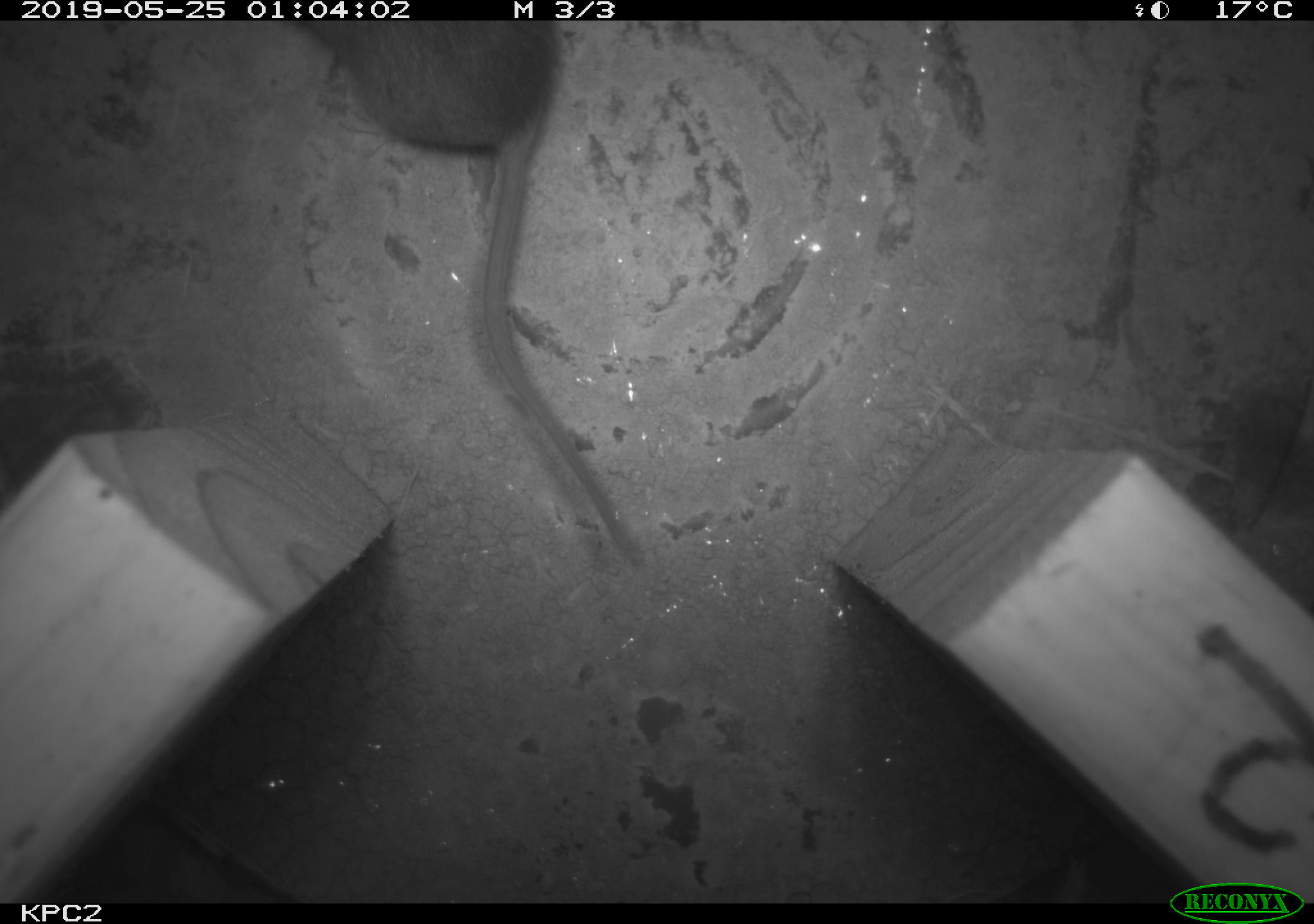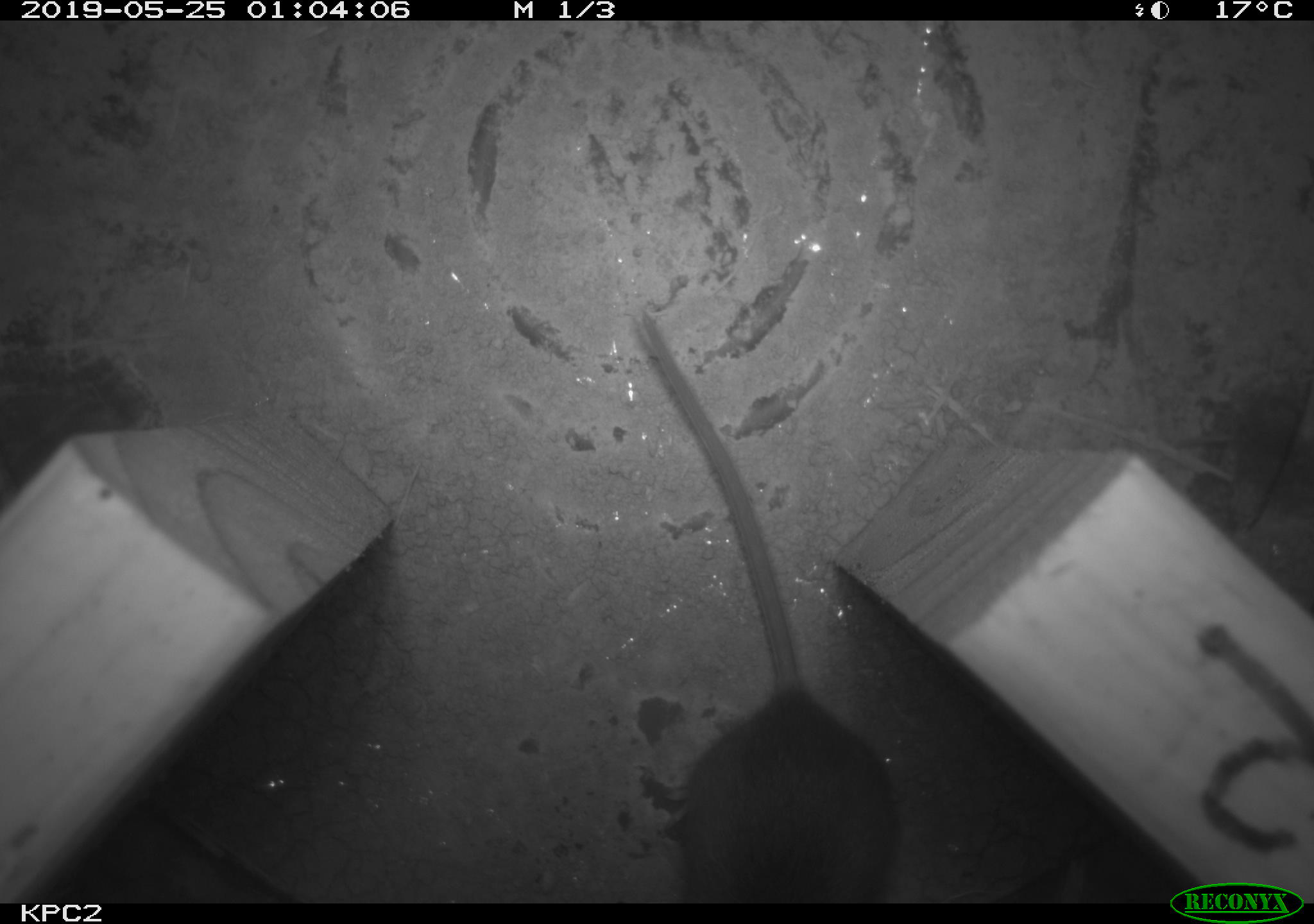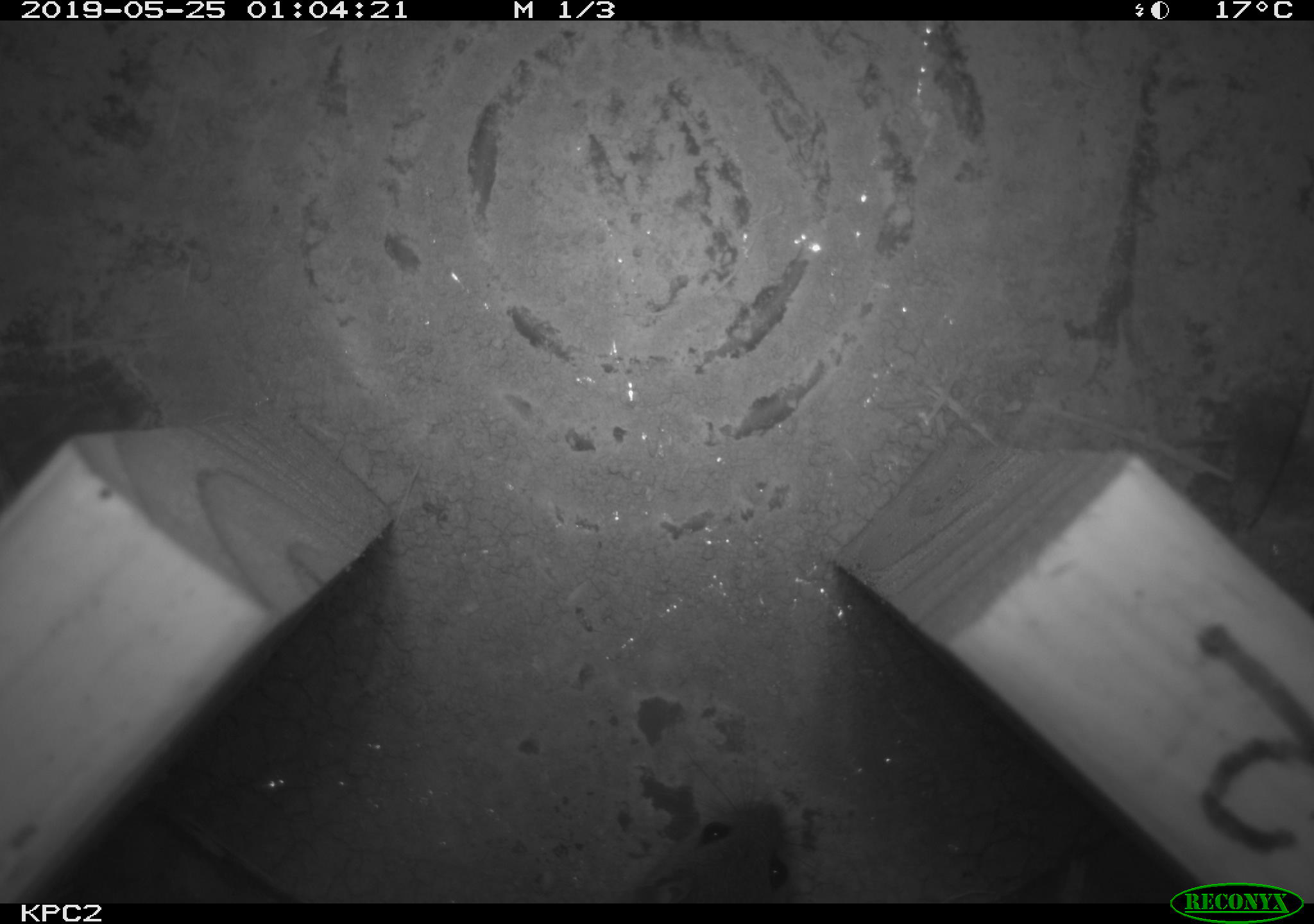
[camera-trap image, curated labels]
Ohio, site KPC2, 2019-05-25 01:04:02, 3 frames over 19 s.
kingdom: Animalia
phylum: Chordata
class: Mammalia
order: Rodentia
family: Cricetidae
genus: Peromyscus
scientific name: Peromyscus leucopus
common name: white-footed mouse